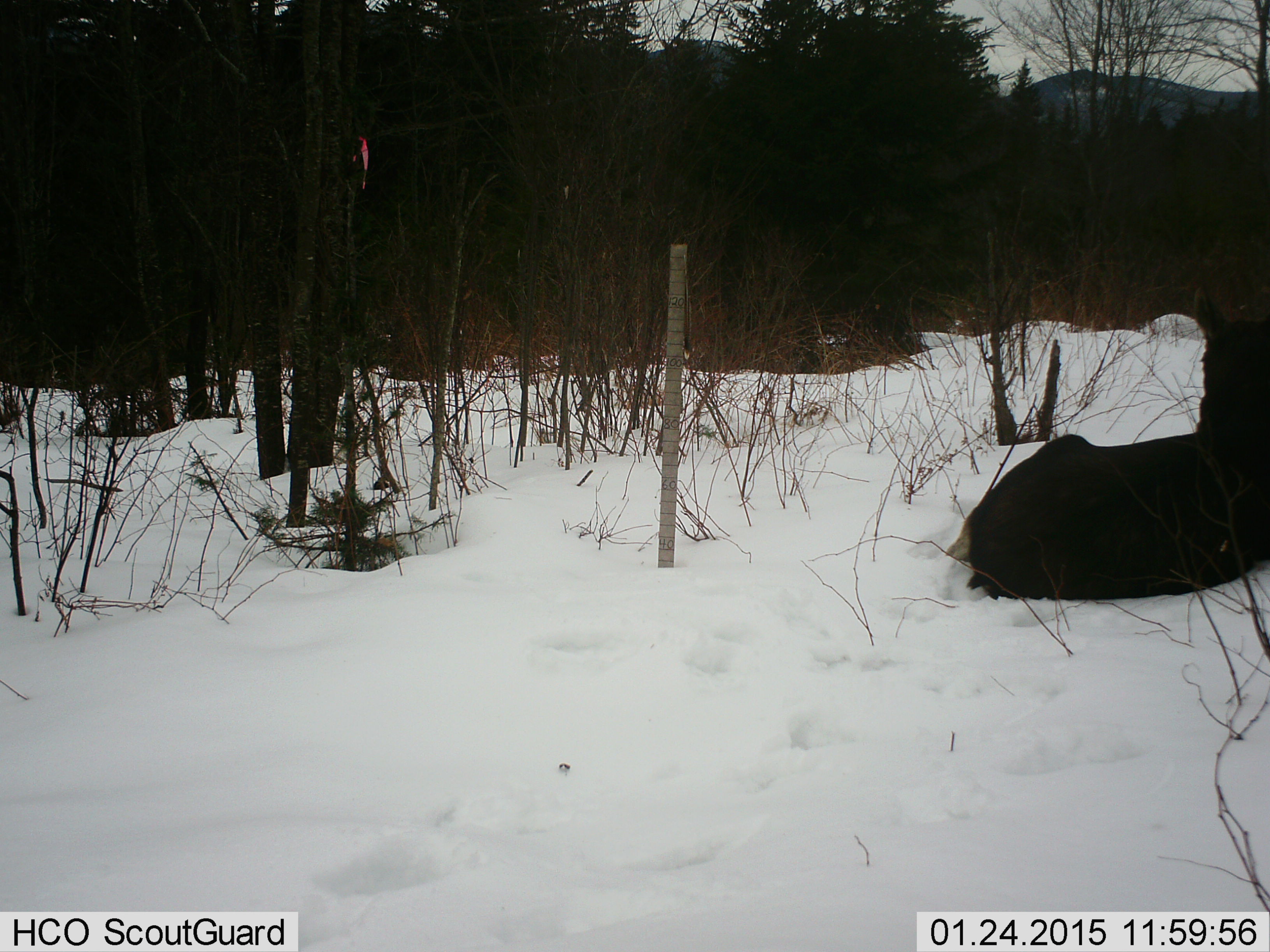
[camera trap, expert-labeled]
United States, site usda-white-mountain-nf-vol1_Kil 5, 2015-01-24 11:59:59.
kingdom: Animalia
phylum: Chordata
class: Mammalia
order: Artiodactyla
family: Cervidae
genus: Alces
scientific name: Alces alces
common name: moose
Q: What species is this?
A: Moose (Alces alces).